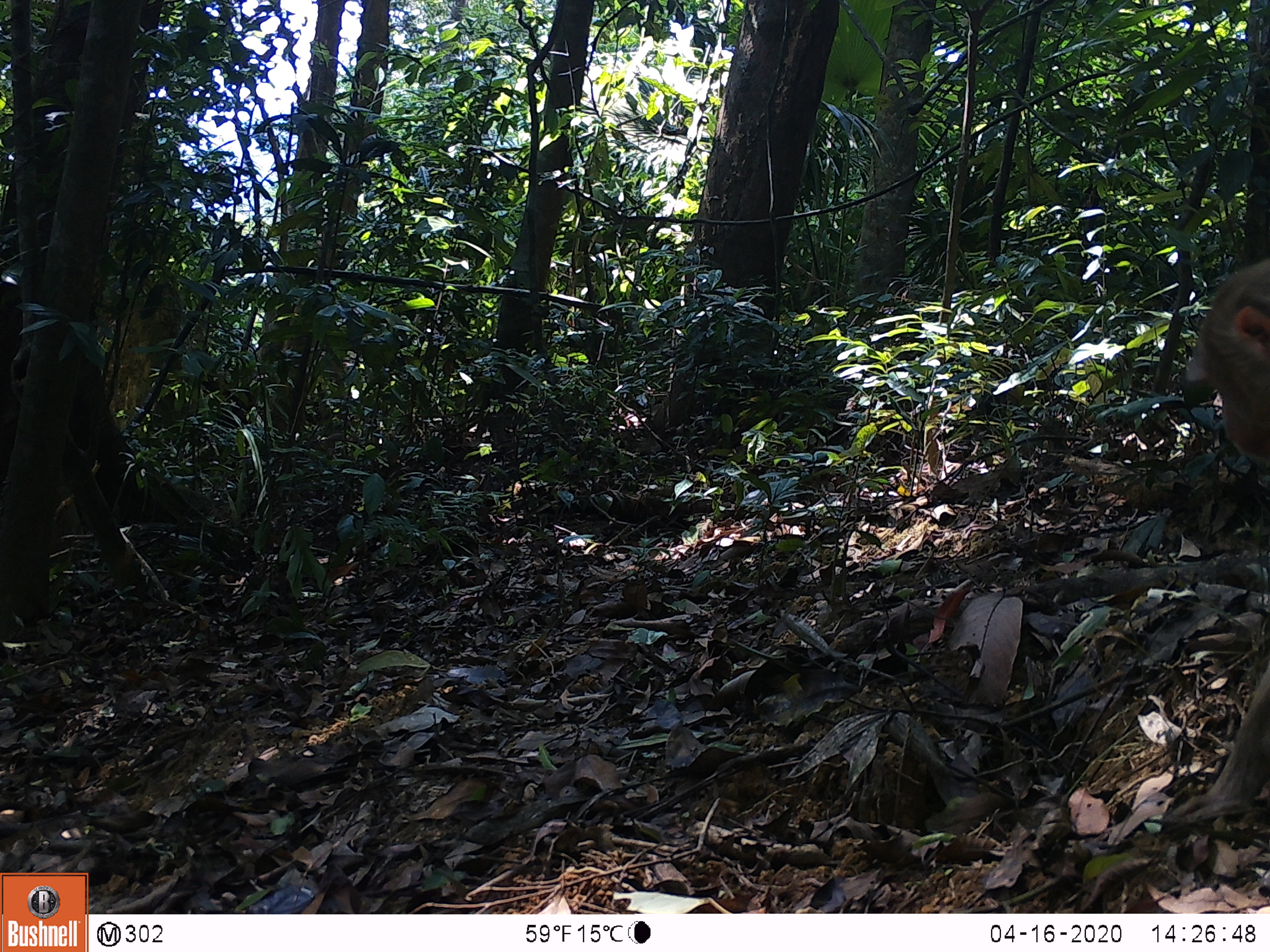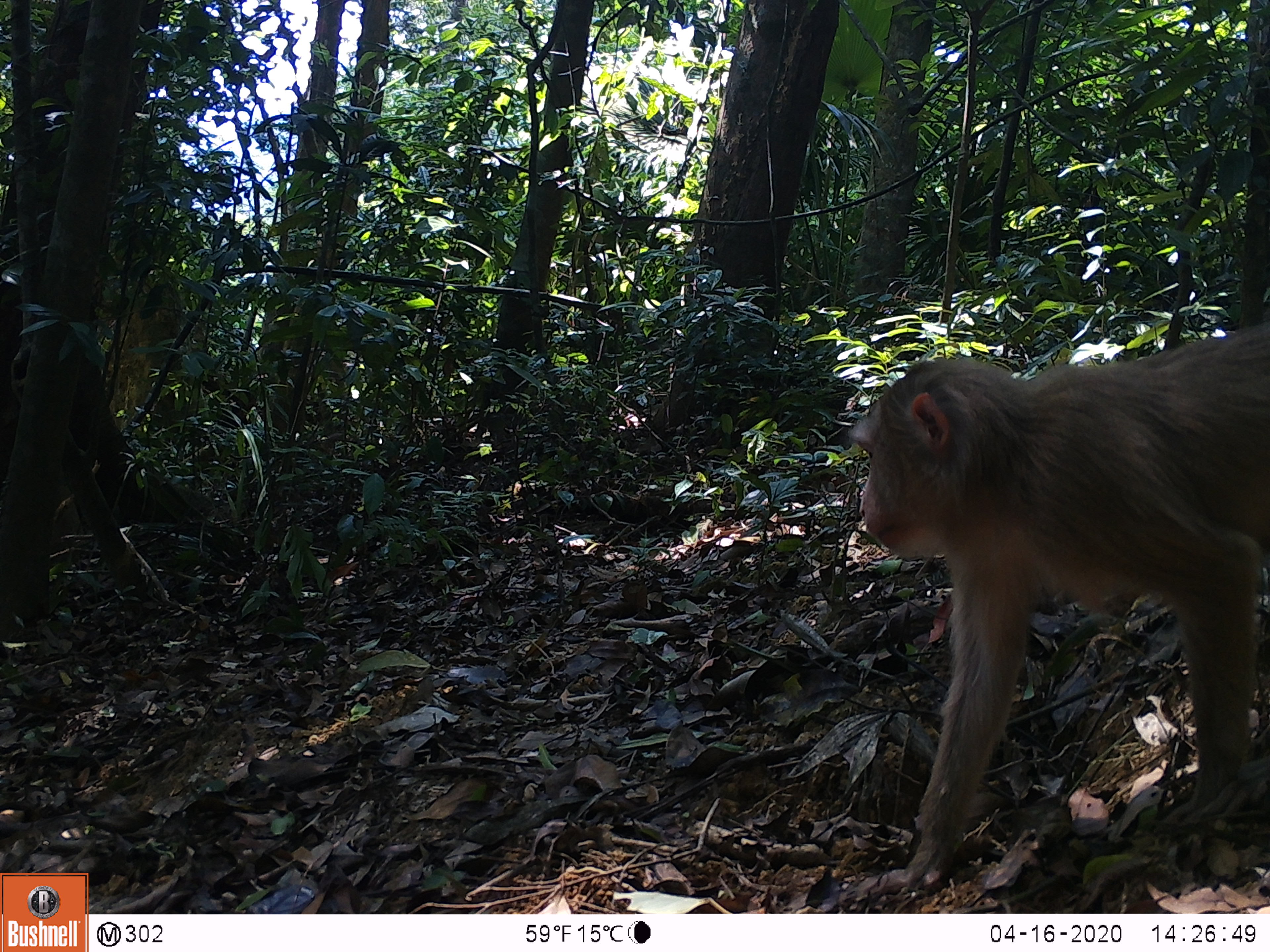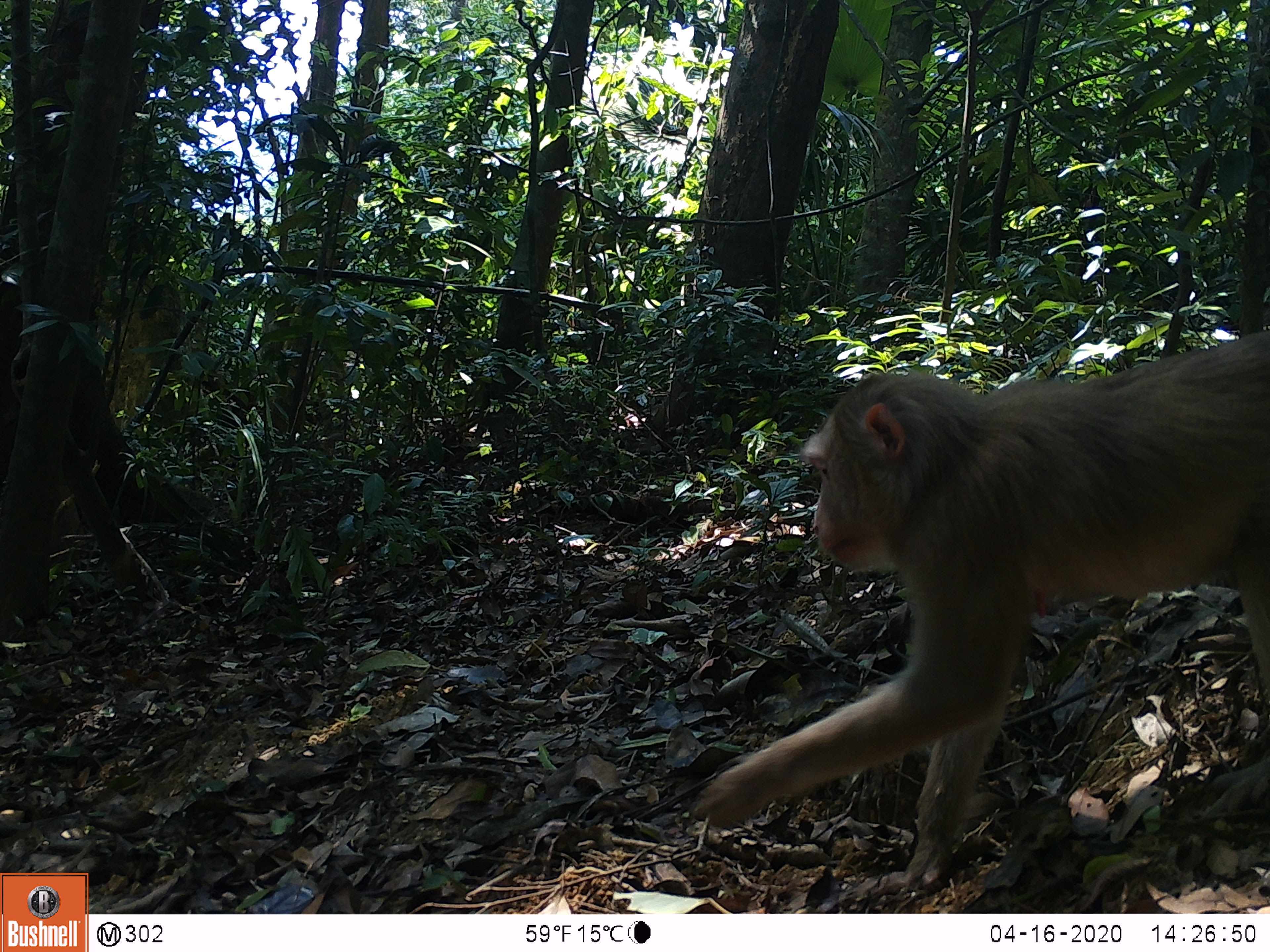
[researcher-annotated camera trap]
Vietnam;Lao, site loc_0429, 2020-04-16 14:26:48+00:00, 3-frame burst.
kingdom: Animalia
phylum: Chordata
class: Mammalia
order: Primates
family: Cercopithecidae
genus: Macaca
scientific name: Macaca nemestrina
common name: pig-tailed macaque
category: pig tailed macaque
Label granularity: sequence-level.